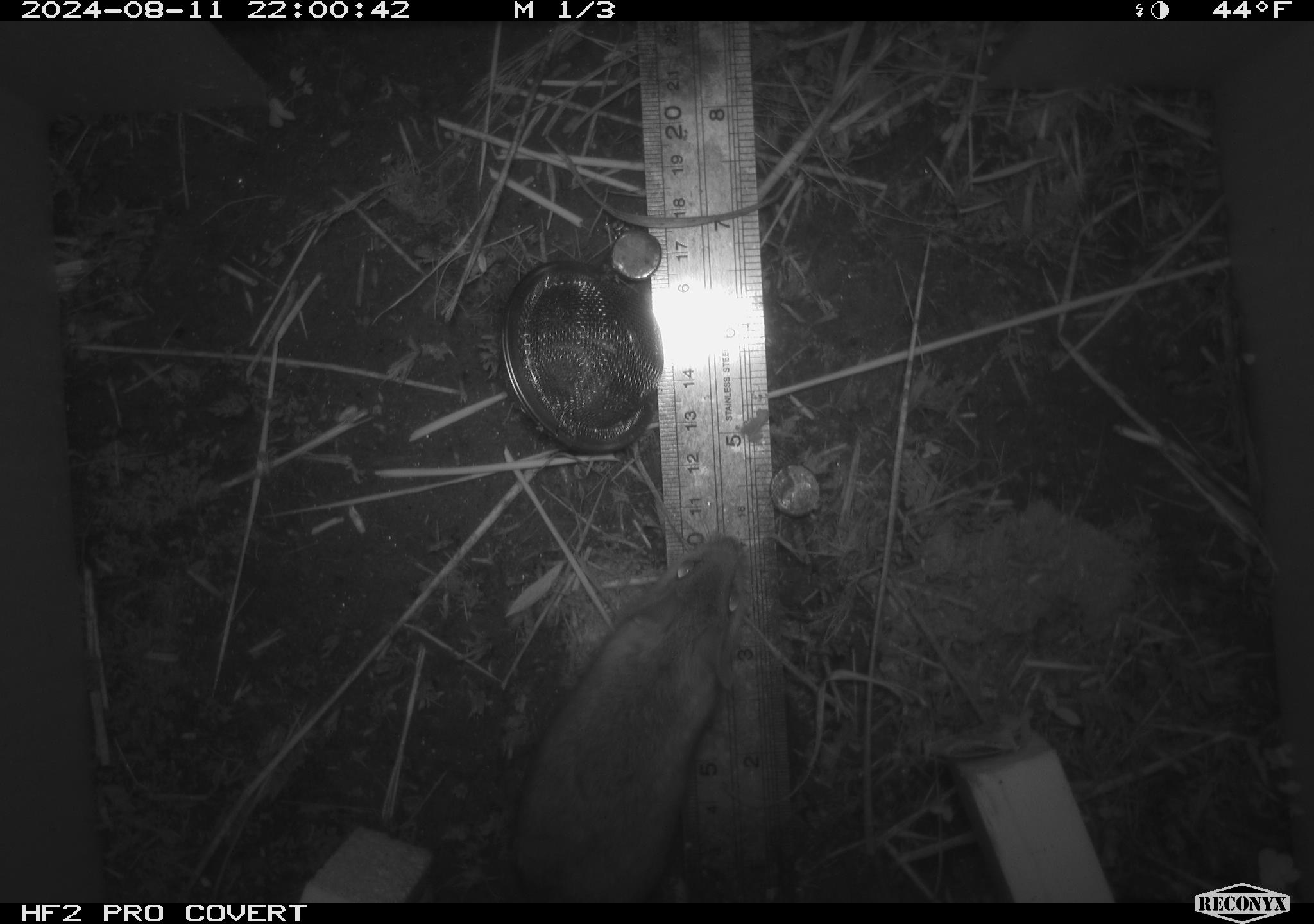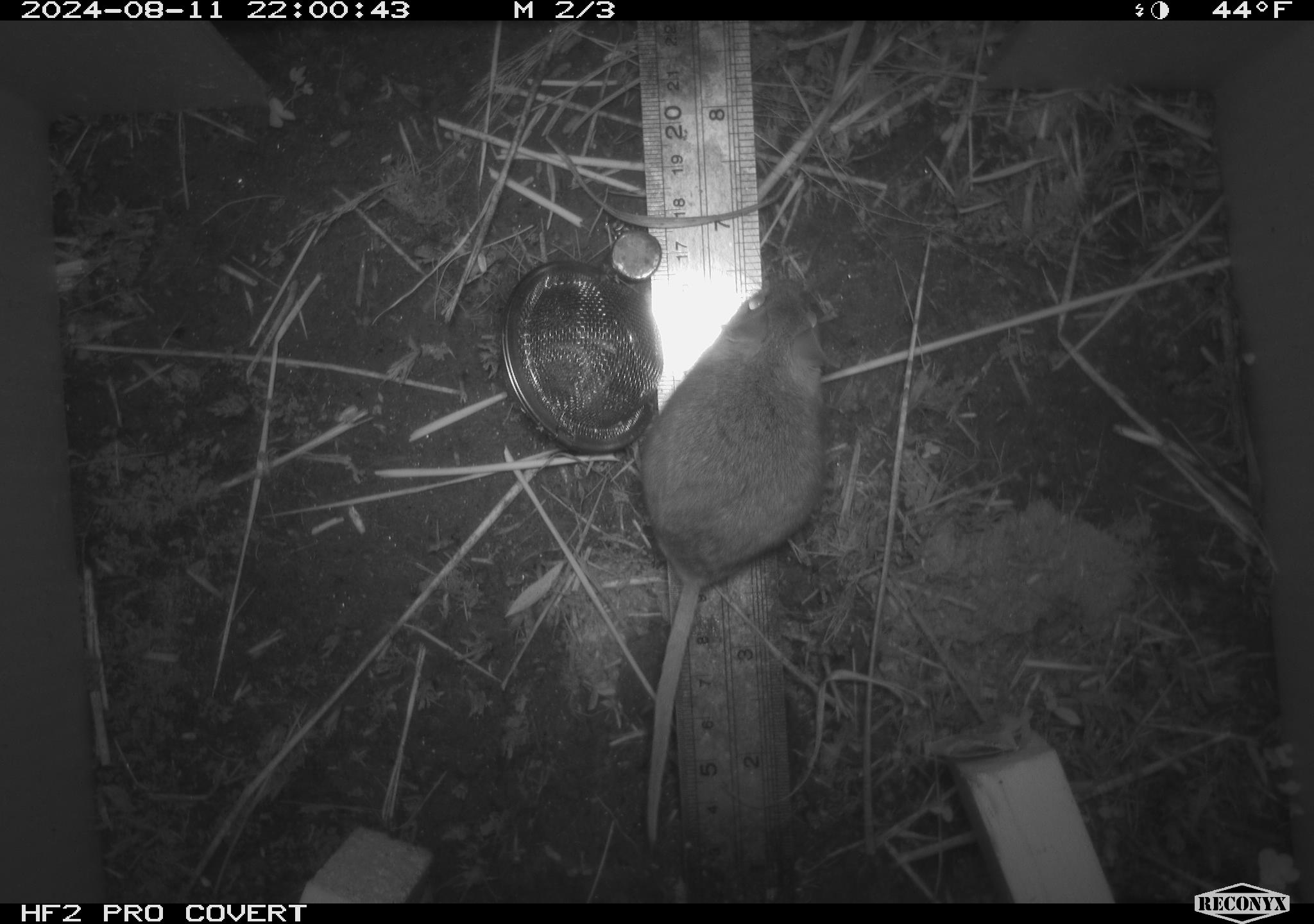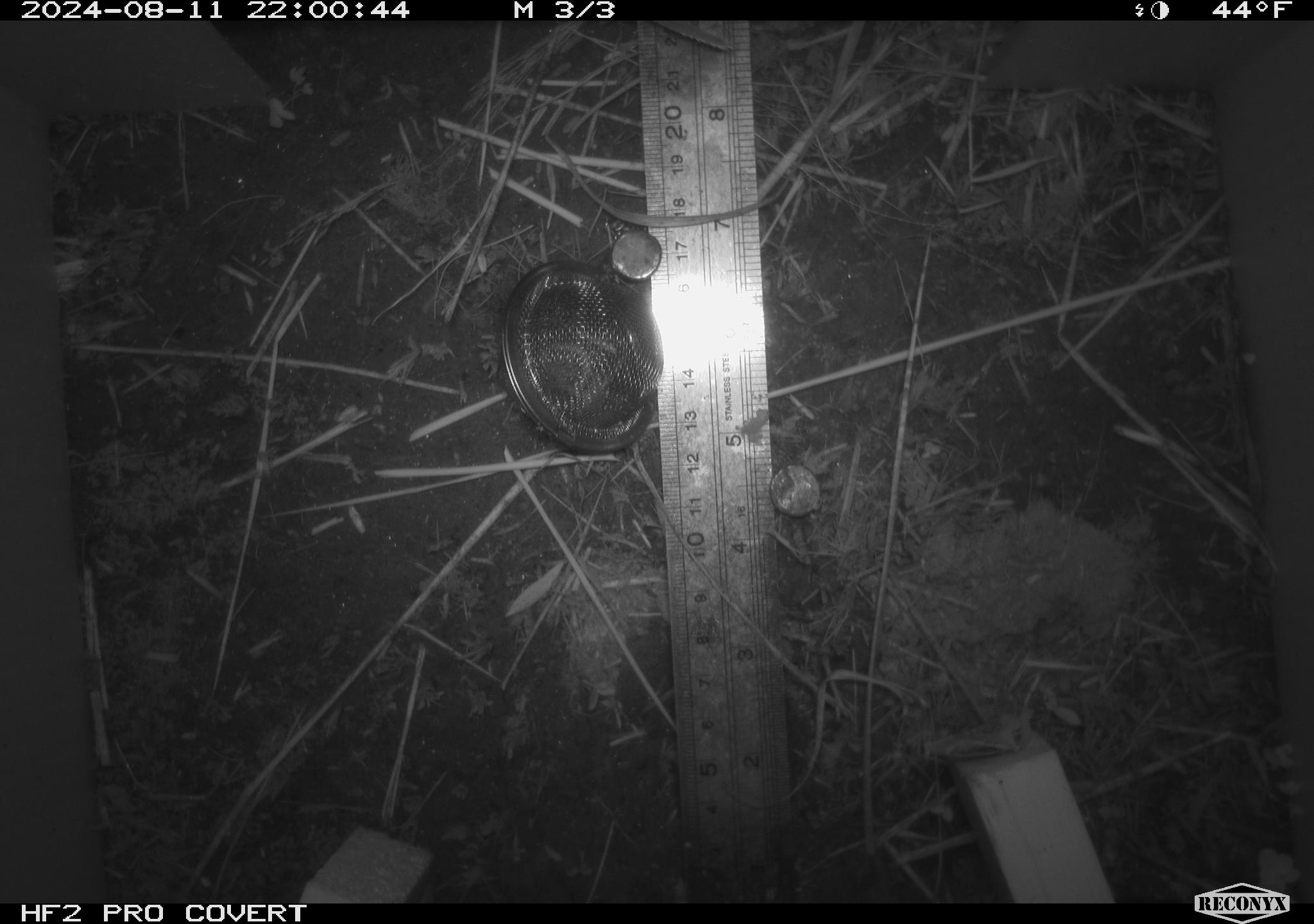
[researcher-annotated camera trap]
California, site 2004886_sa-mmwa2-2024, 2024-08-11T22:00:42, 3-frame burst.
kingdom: Animalia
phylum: Chordata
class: Mammalia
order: Rodentia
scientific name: Rodentia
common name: mouse species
Mouse species (Rodentia).